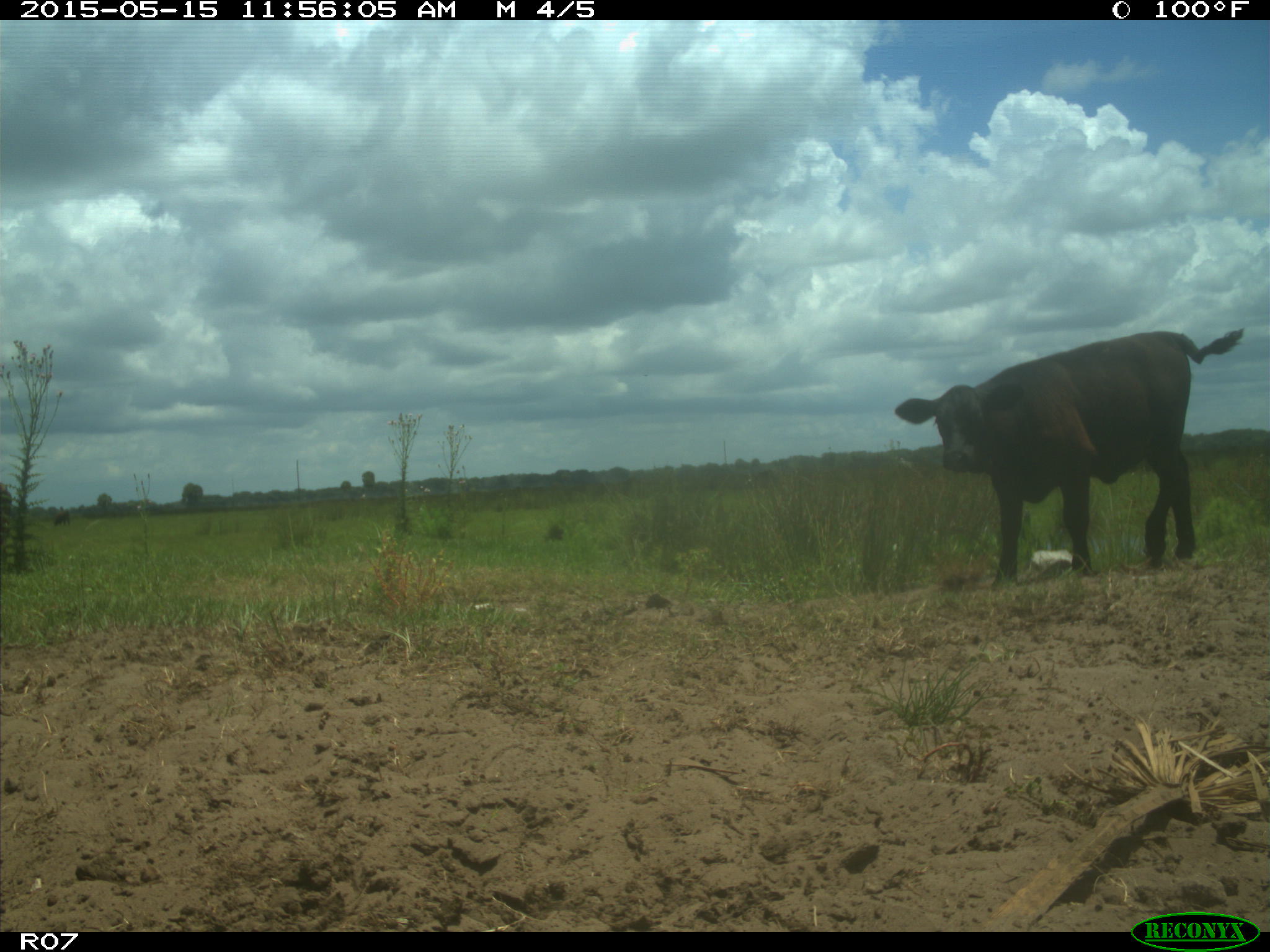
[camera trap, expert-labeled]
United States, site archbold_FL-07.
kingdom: Animalia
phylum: Chordata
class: Mammalia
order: Artiodactyla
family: Bovidae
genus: Bos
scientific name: Bos taurus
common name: domestic cow